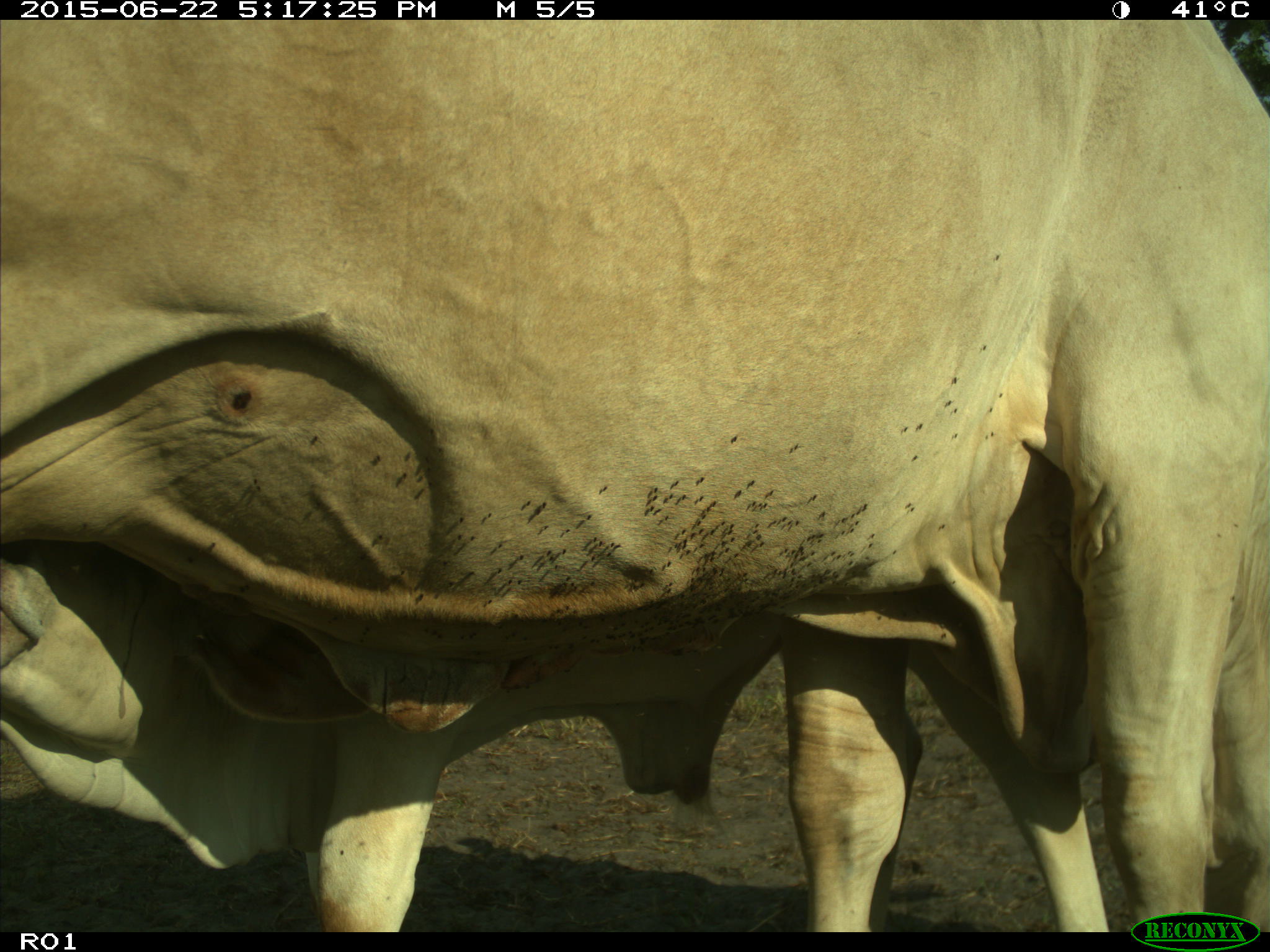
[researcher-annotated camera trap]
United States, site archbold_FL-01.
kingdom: Animalia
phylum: Chordata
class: Mammalia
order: Artiodactyla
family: Bovidae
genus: Bos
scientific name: Bos taurus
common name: domestic cow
Bos taurus (domestic cow).